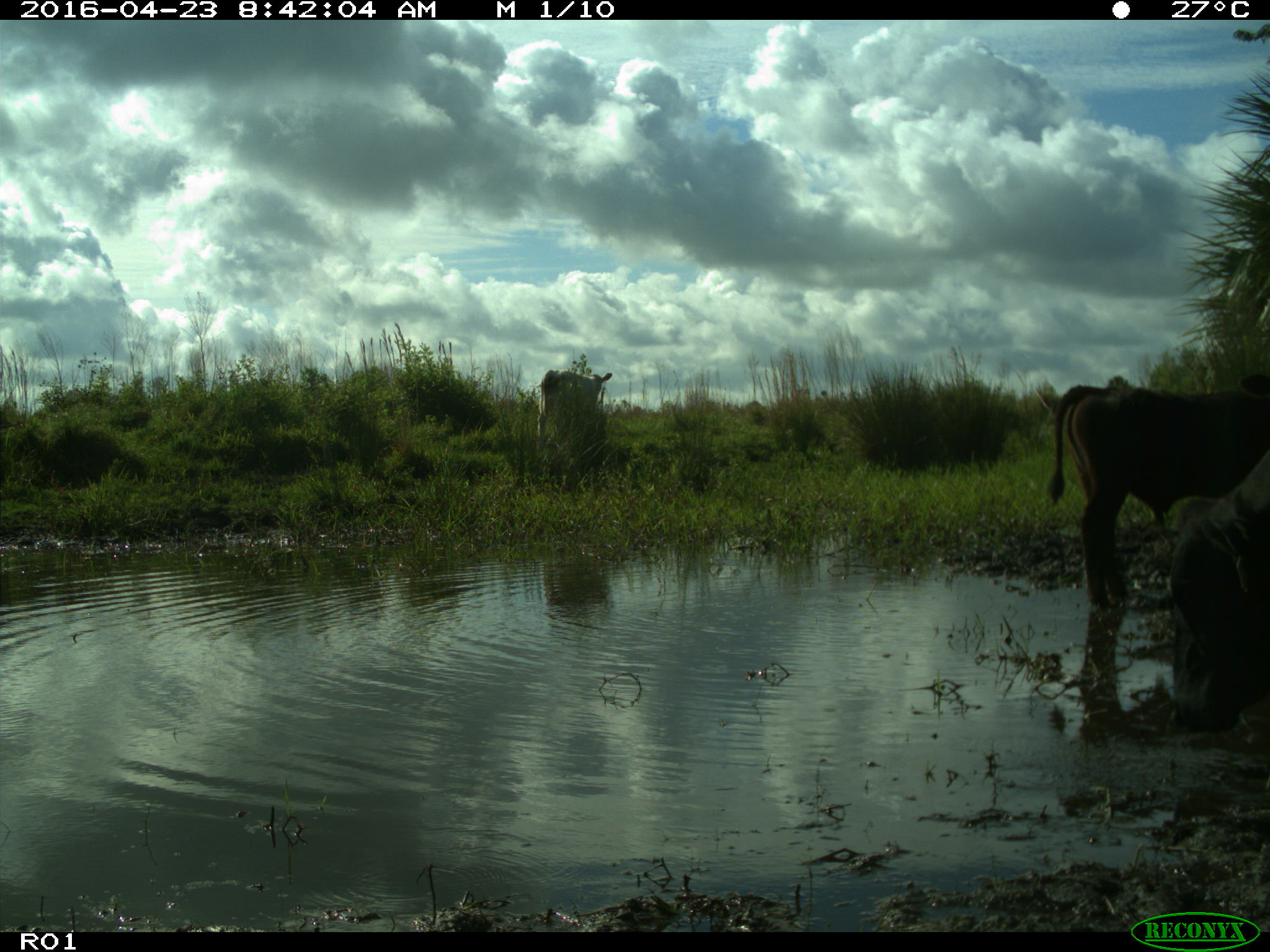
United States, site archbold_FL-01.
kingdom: Animalia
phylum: Chordata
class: Mammalia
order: Artiodactyla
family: Bovidae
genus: Bos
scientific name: Bos taurus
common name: domestic cow